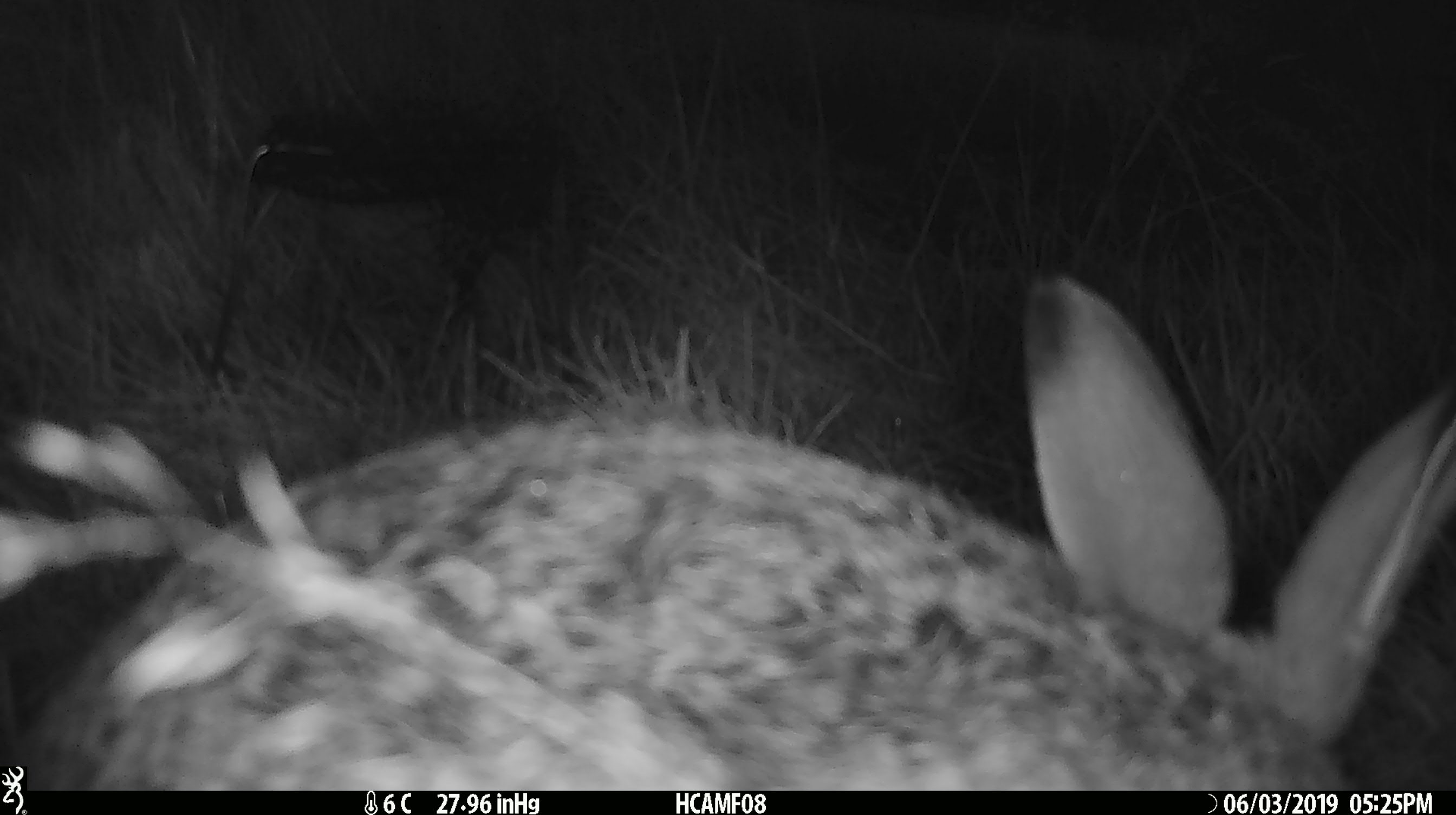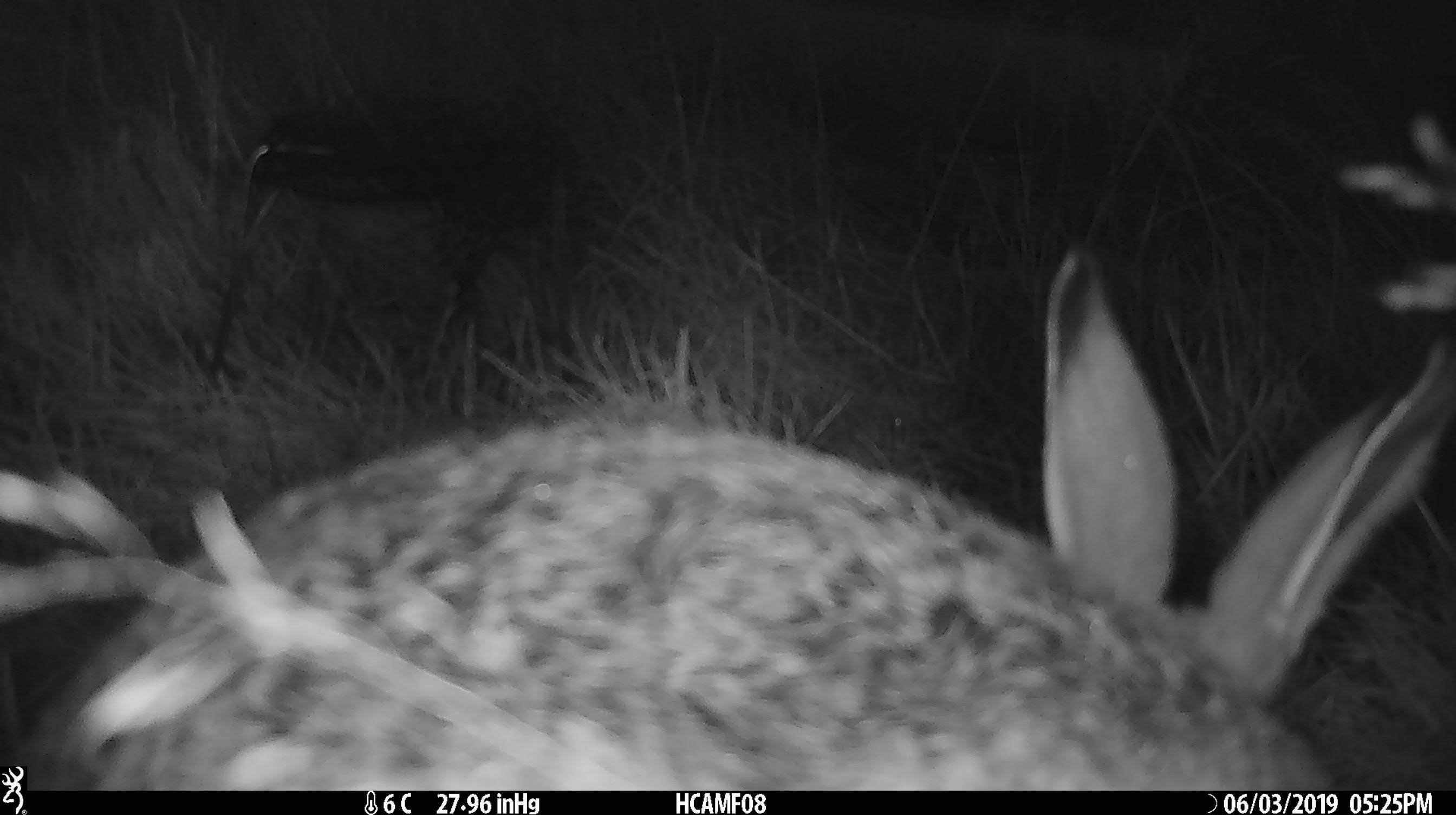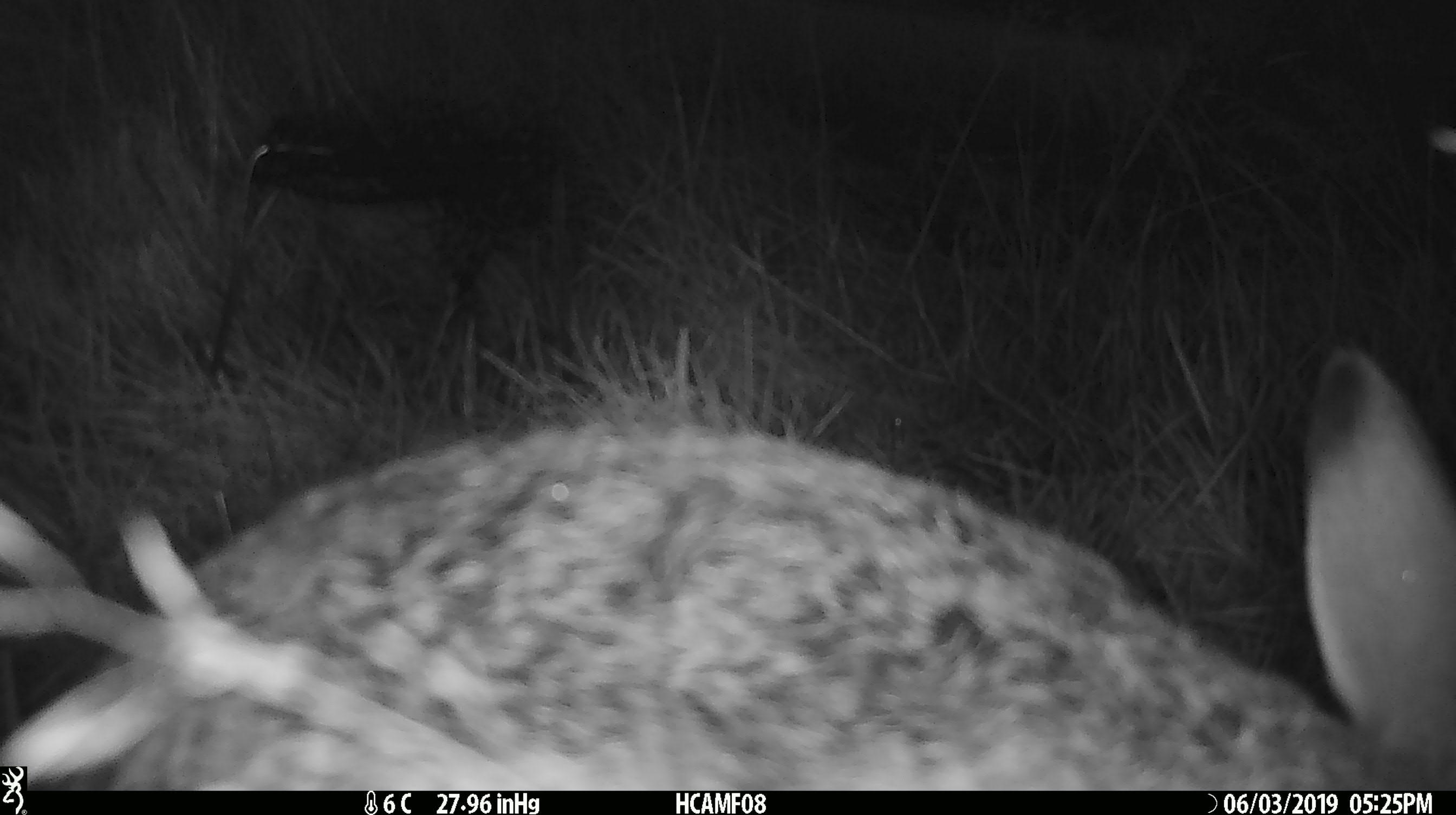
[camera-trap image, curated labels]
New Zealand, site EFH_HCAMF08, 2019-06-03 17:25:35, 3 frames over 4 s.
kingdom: Animalia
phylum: Chordata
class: Mammalia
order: Lagomorpha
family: Leporidae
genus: Lepus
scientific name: Lepus europaeus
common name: brown hare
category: hare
Hare (brown hare) (Lepus europaeus).